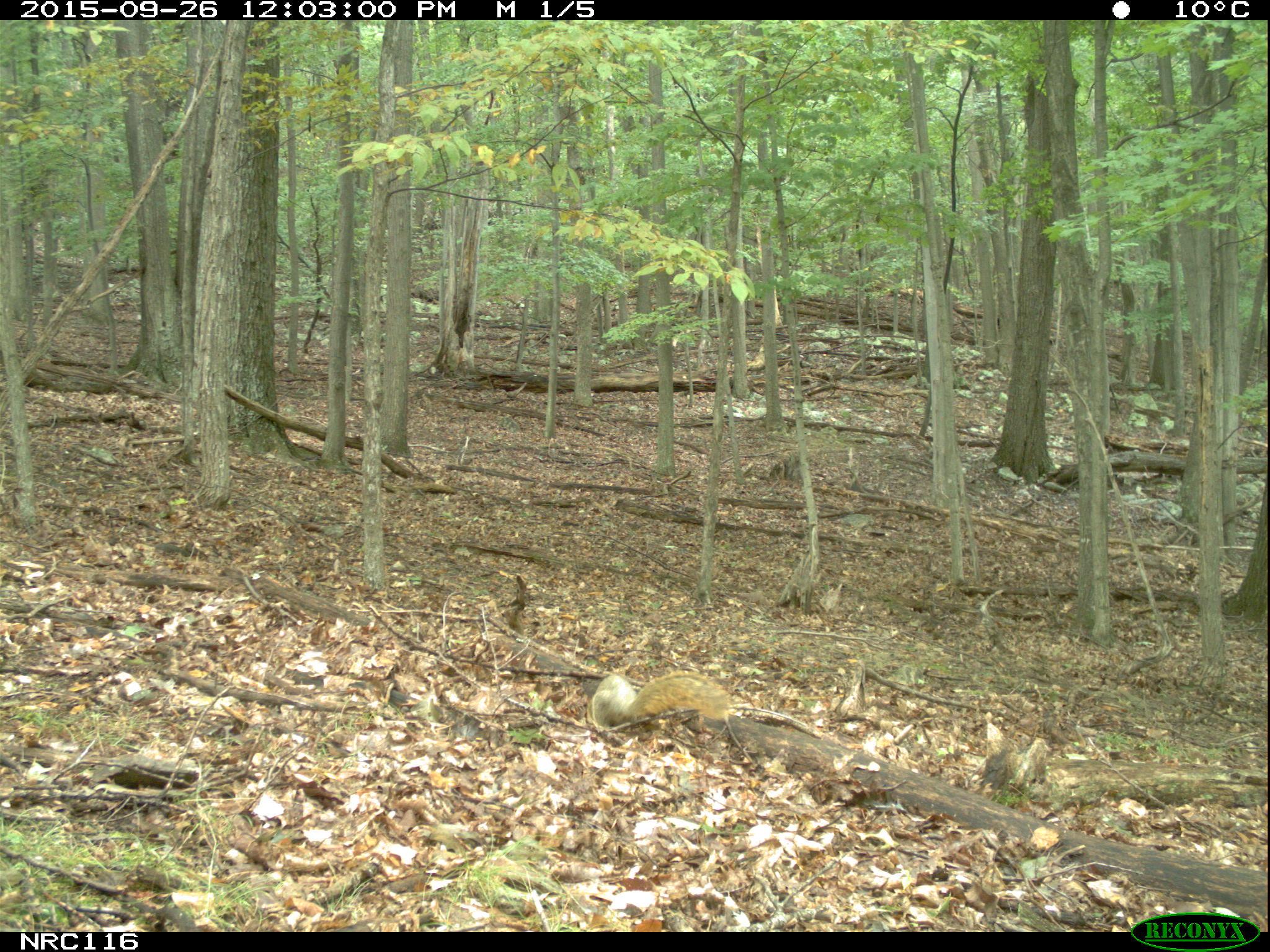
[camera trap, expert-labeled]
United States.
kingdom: Animalia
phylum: Chordata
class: Mammalia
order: Rodentia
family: Sciuridae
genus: Sciurus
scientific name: Sciurus niger cinereus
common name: eastern fox squirrel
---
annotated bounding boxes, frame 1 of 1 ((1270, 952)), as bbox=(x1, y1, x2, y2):
Eastern Fox Squirrel: bbox=(582, 660, 739, 735)